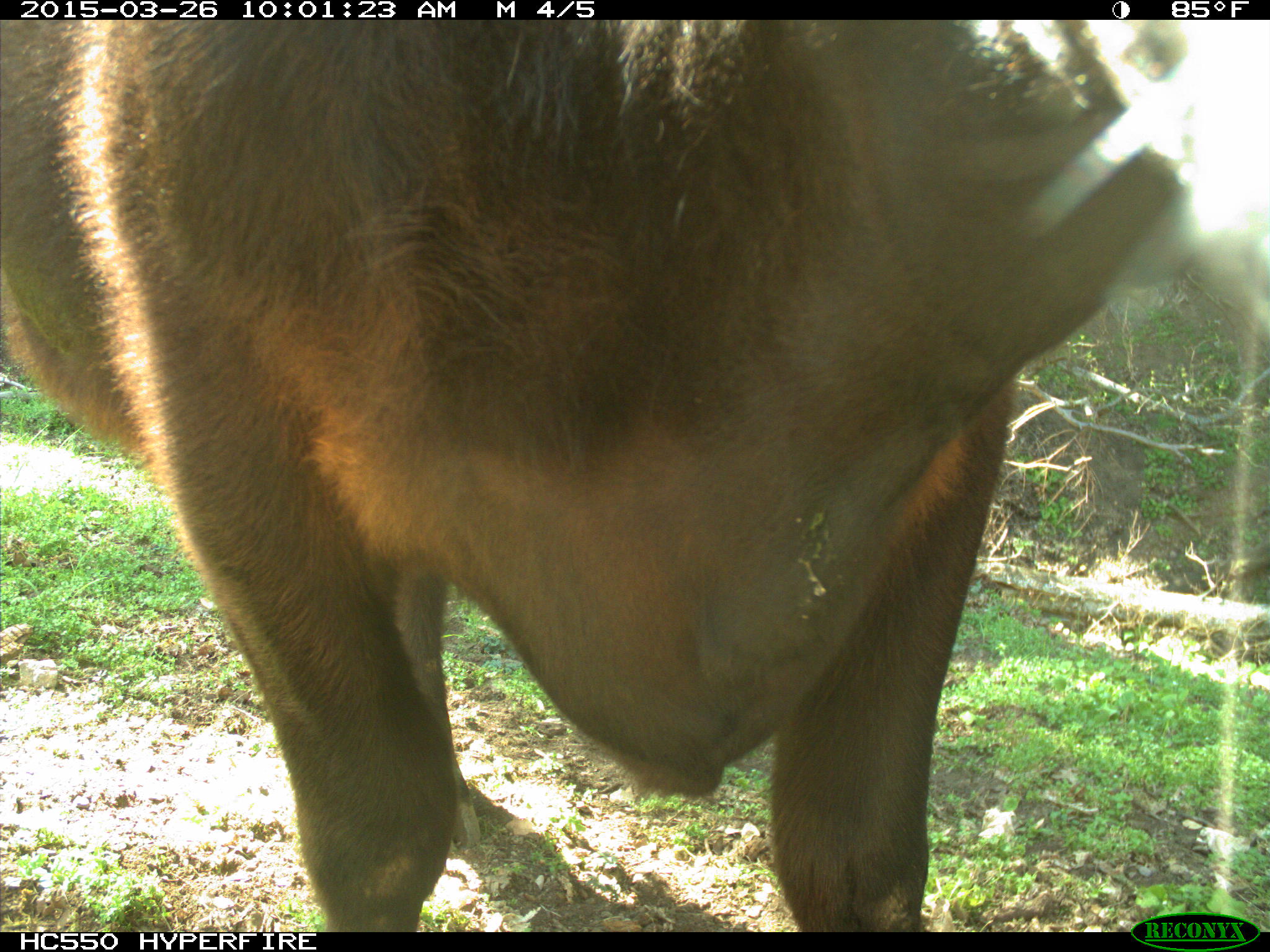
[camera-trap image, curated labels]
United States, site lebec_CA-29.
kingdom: Animalia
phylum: Chordata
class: Mammalia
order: Artiodactyla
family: Bovidae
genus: Bos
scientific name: Bos taurus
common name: domestic cow